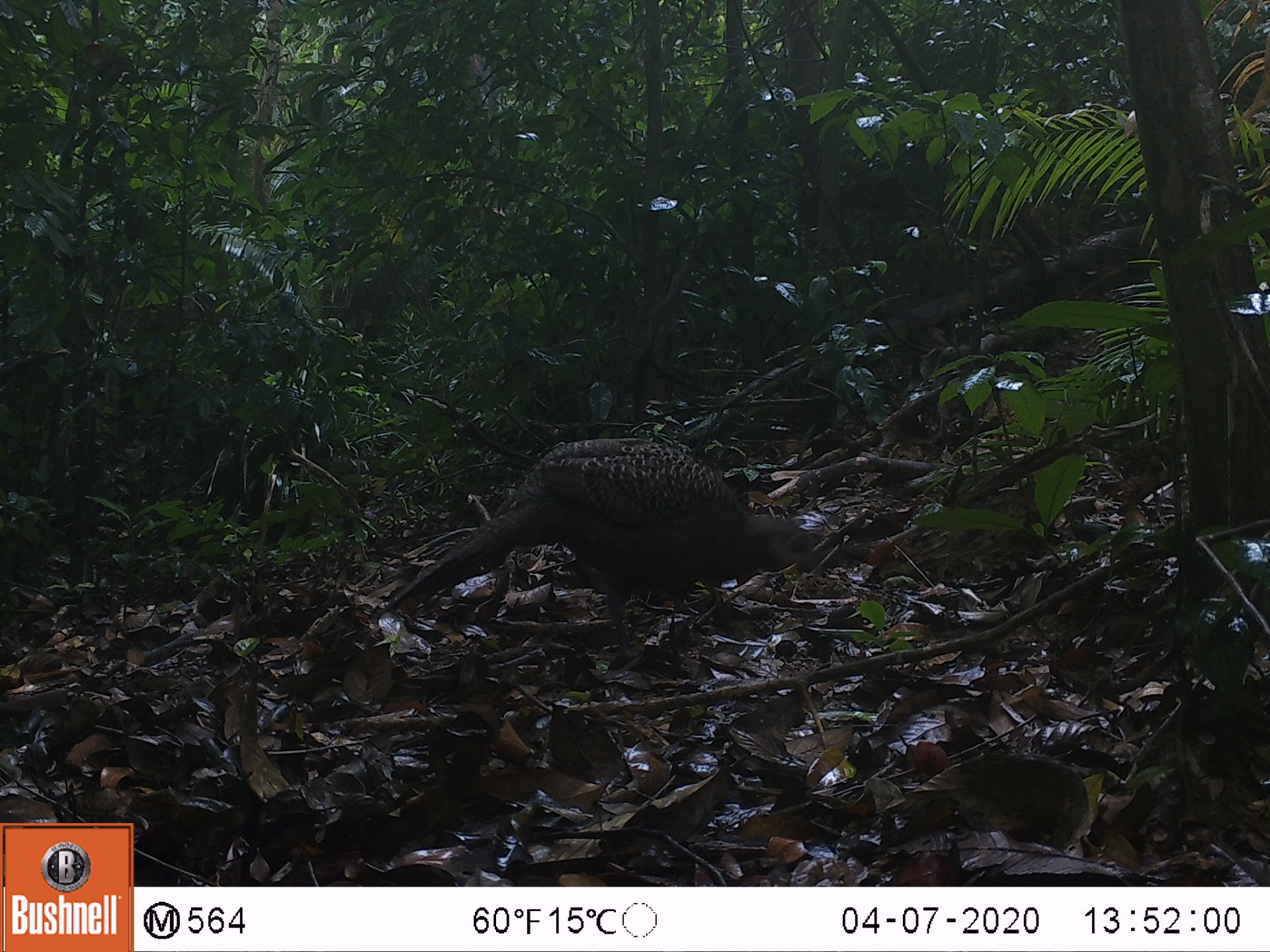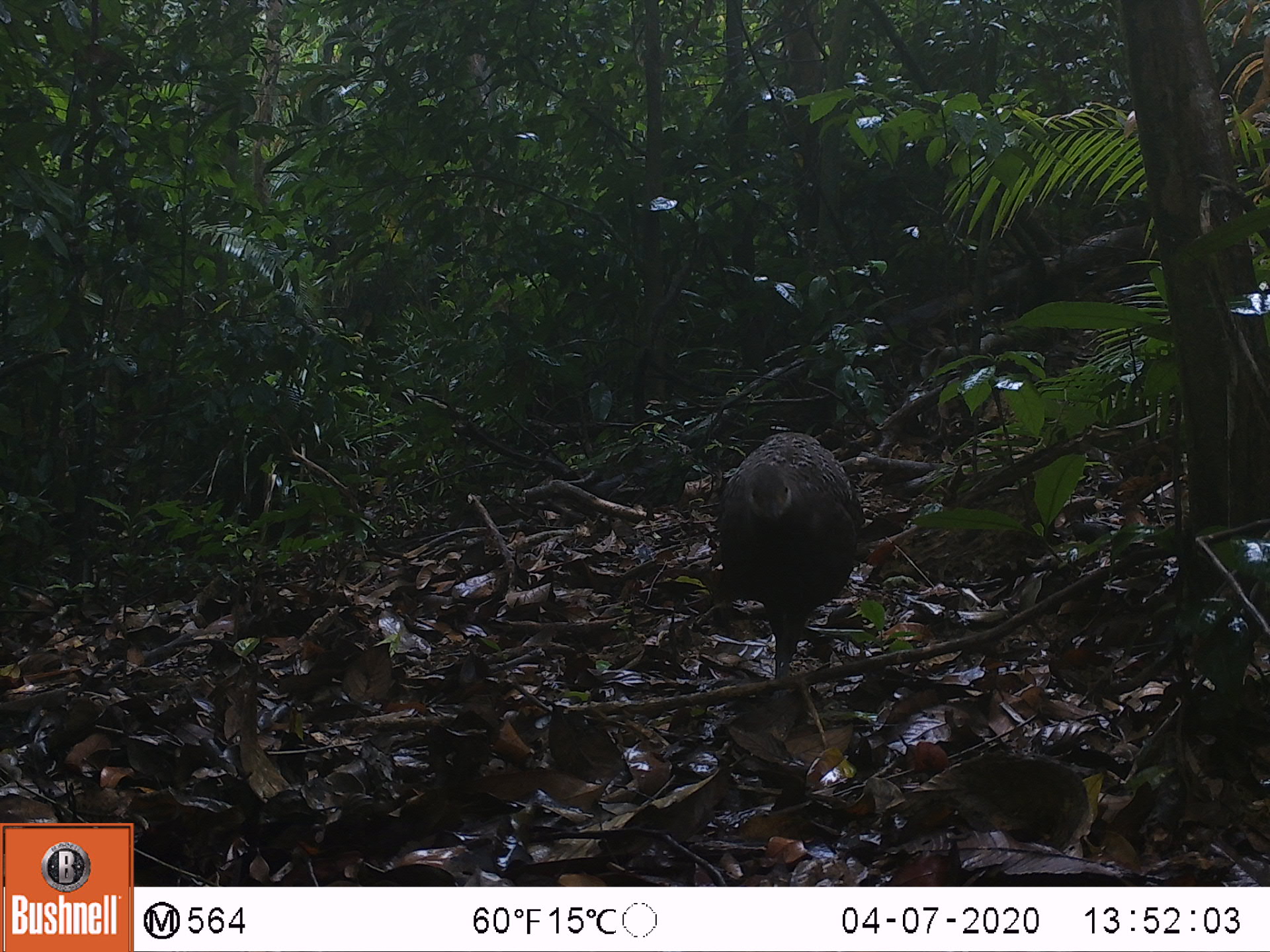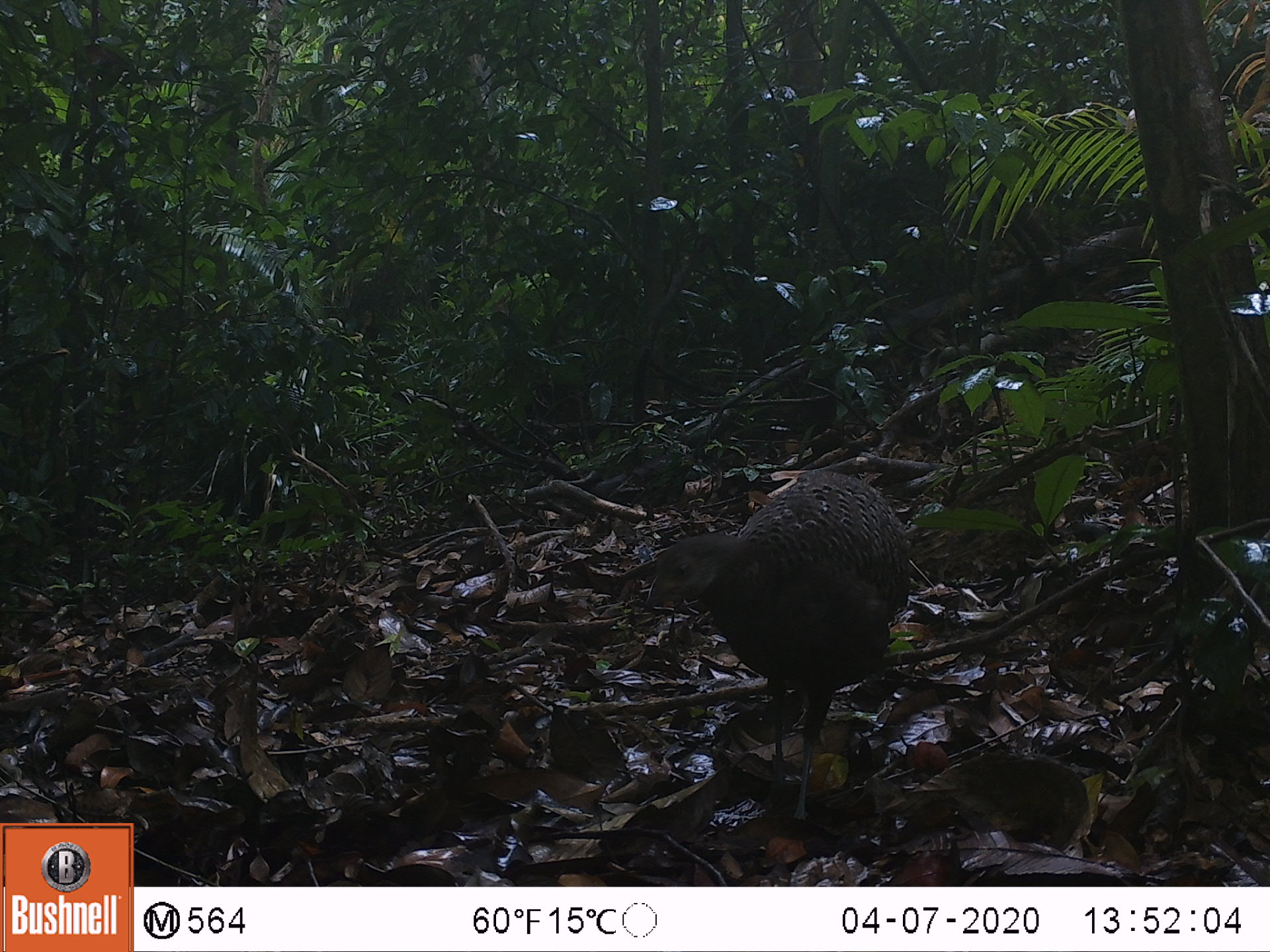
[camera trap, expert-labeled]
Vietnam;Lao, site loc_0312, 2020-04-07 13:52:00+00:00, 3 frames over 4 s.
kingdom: Animalia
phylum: Chordata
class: Aves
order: Galliformes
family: Phasianidae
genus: Polyplectron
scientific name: Polyplectron bicalcaratum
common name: gray peacock-pheasant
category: grey peacock pheasant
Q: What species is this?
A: Grey peacock pheasant (gray peacock-pheasant) (Polyplectron bicalcaratum).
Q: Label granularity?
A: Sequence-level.